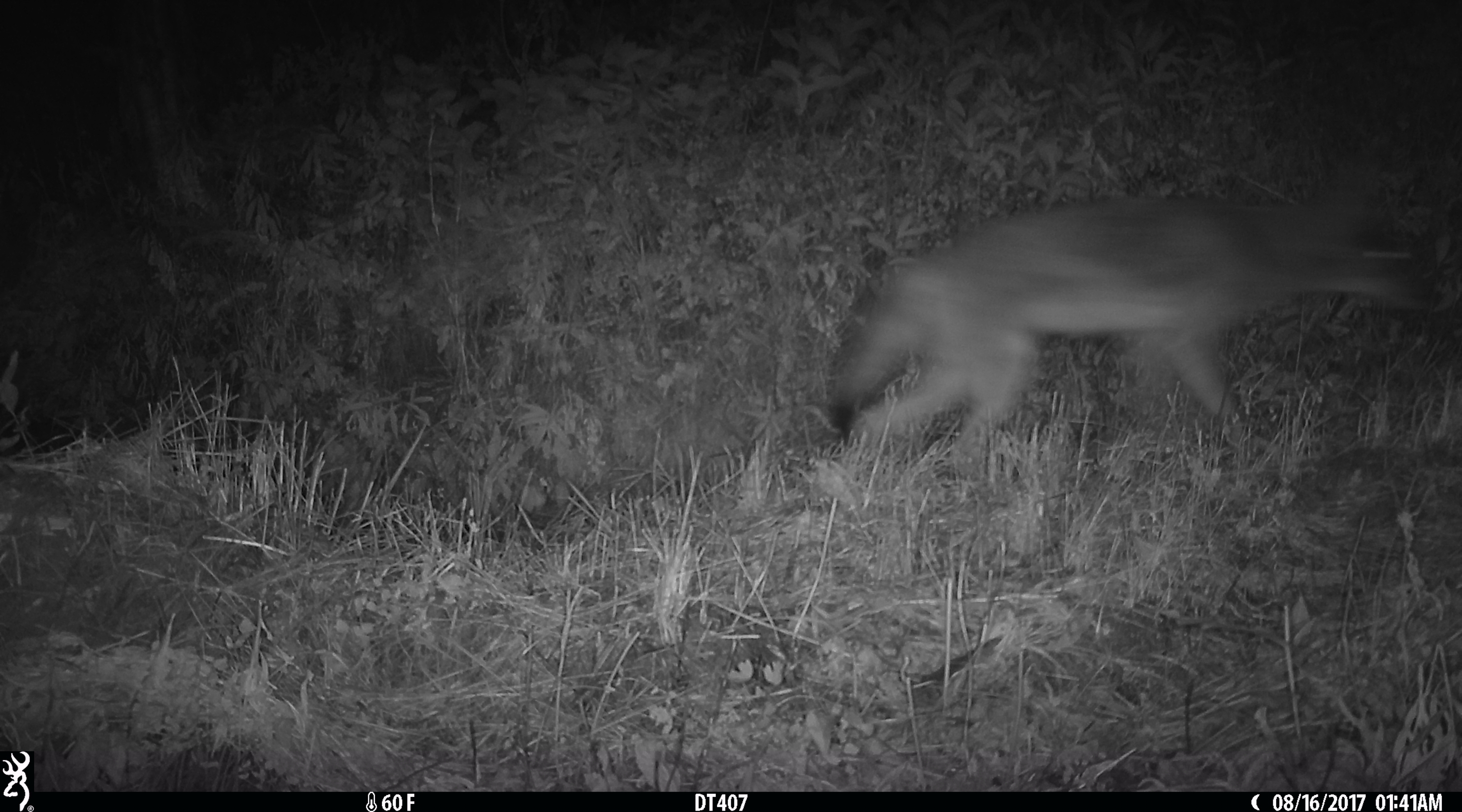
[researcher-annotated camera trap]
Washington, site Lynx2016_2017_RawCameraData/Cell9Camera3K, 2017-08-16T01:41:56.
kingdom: Animalia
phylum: Chordata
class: Mammalia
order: Carnivora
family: Canidae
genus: Canis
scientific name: Canis latrans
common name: coyote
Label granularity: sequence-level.